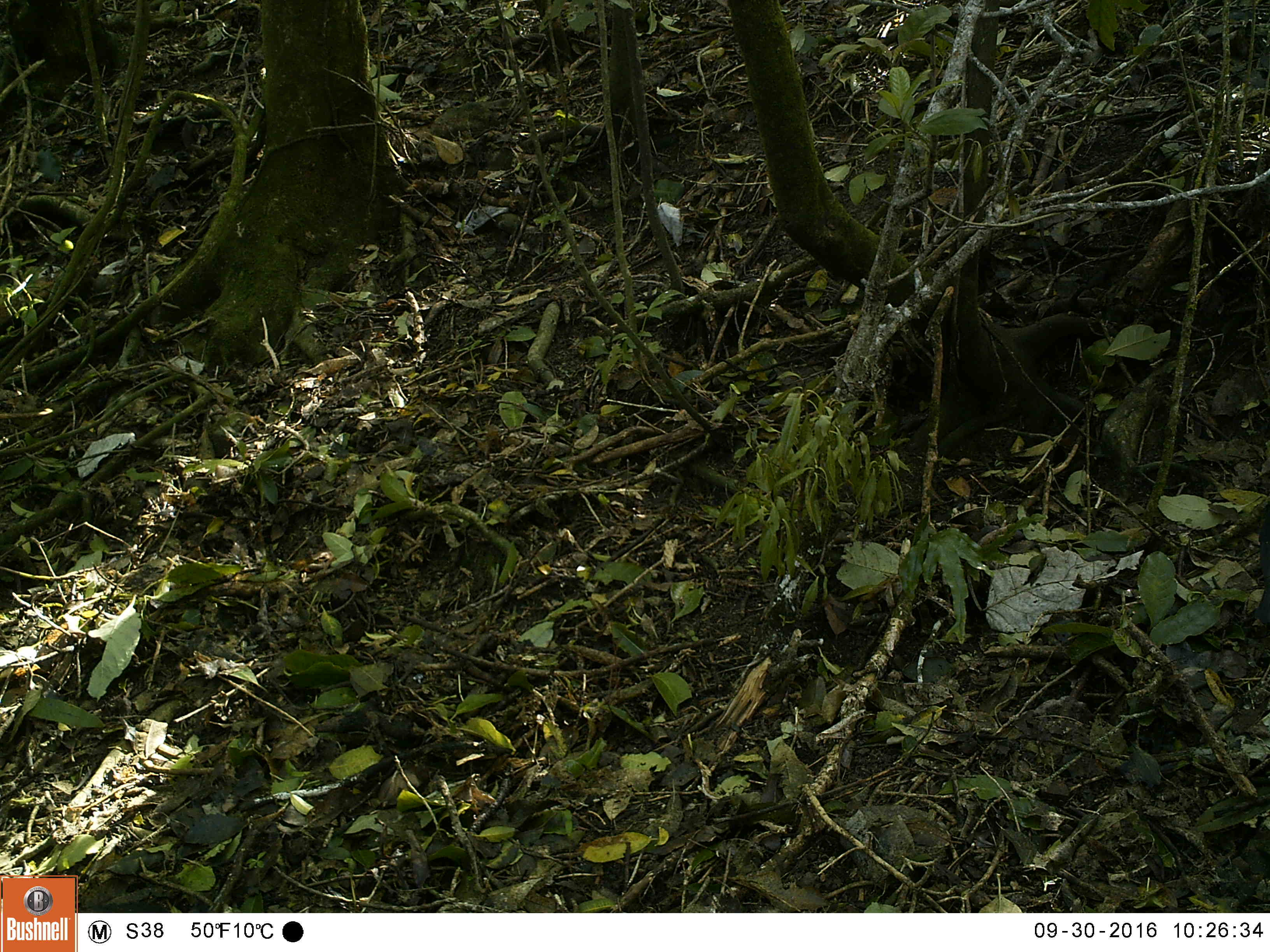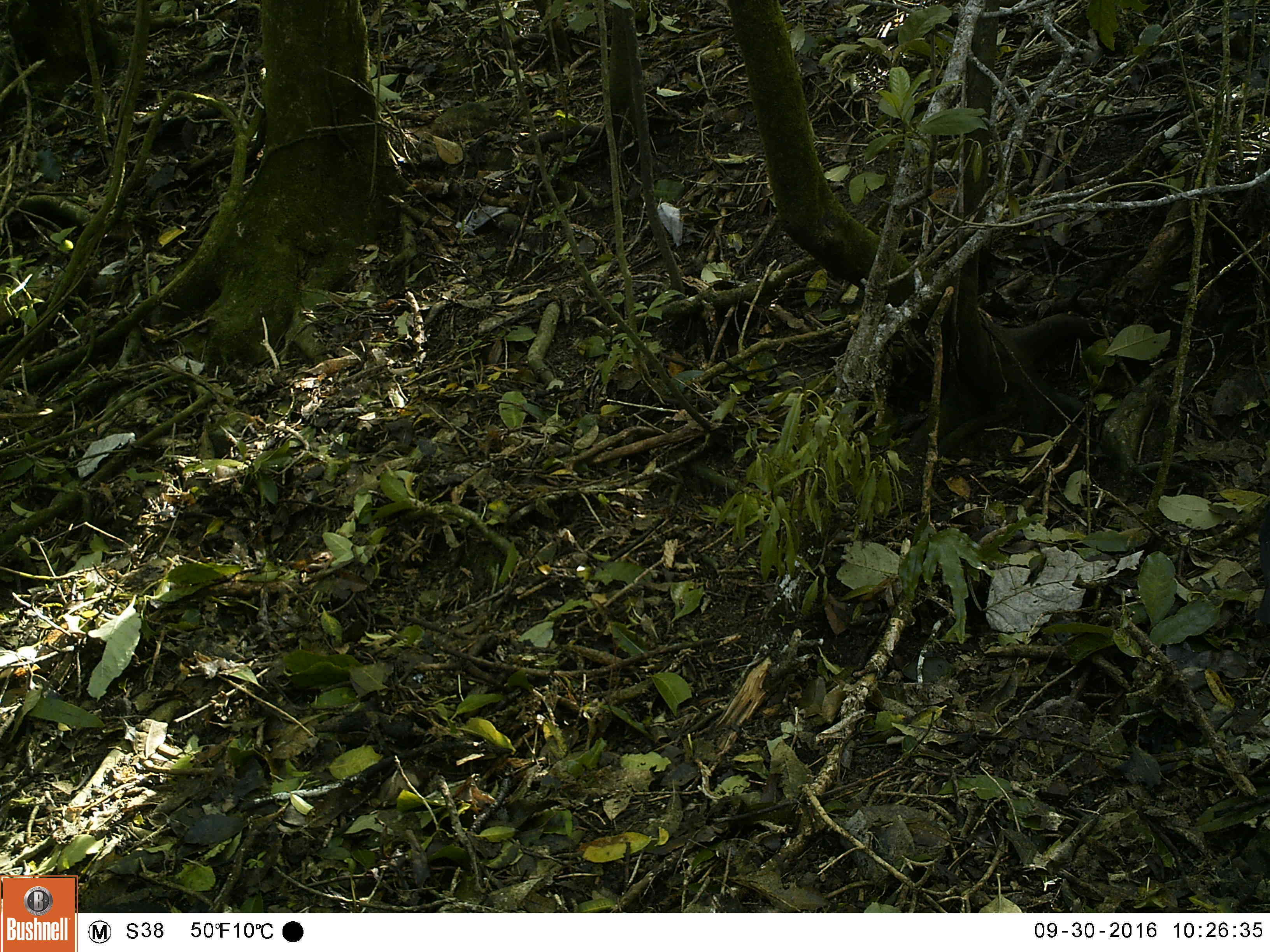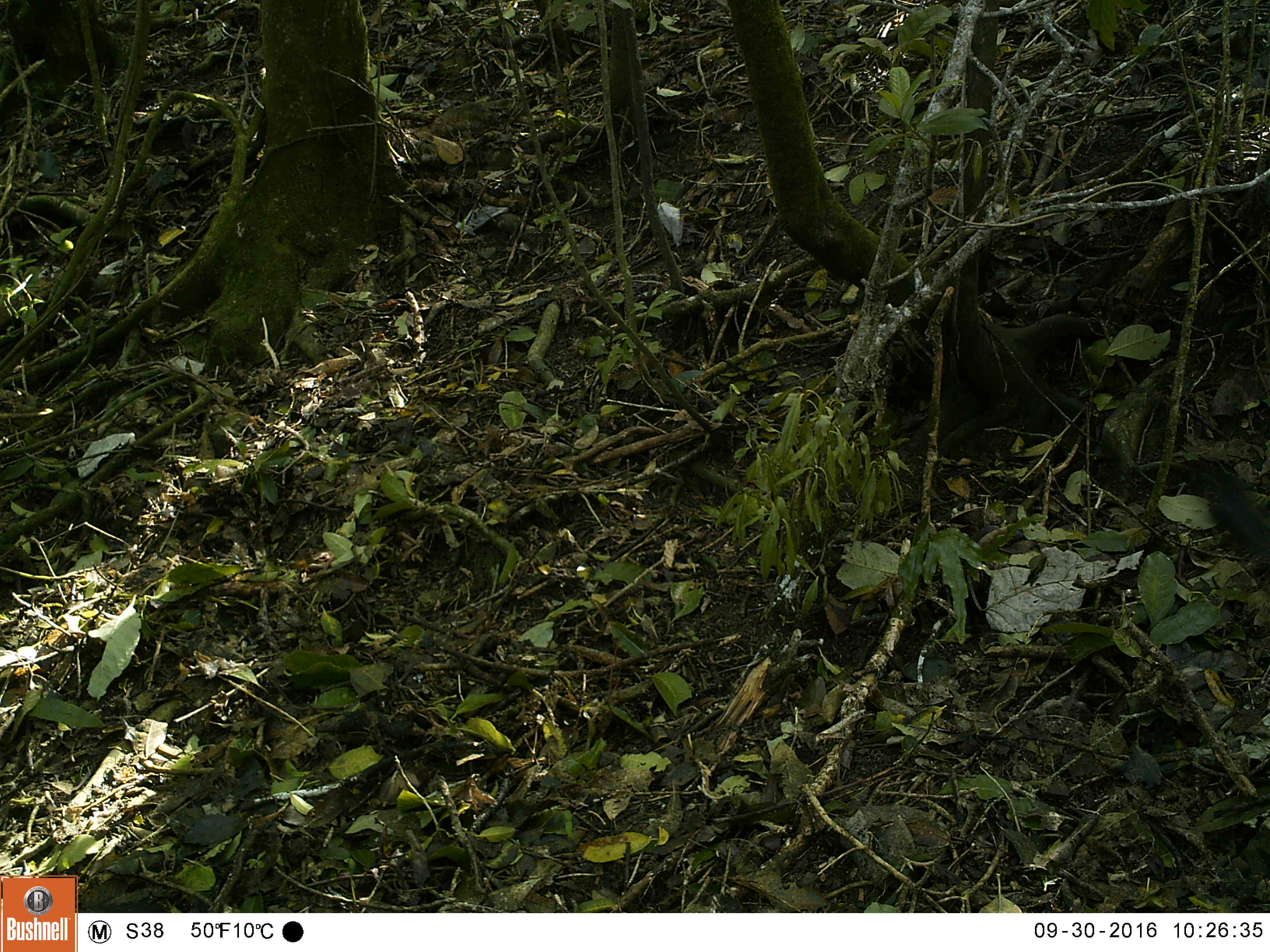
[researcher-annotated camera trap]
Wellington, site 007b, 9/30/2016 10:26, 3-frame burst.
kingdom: Animalia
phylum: Chordata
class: Aves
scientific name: Aves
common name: bird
Bird (Aves).